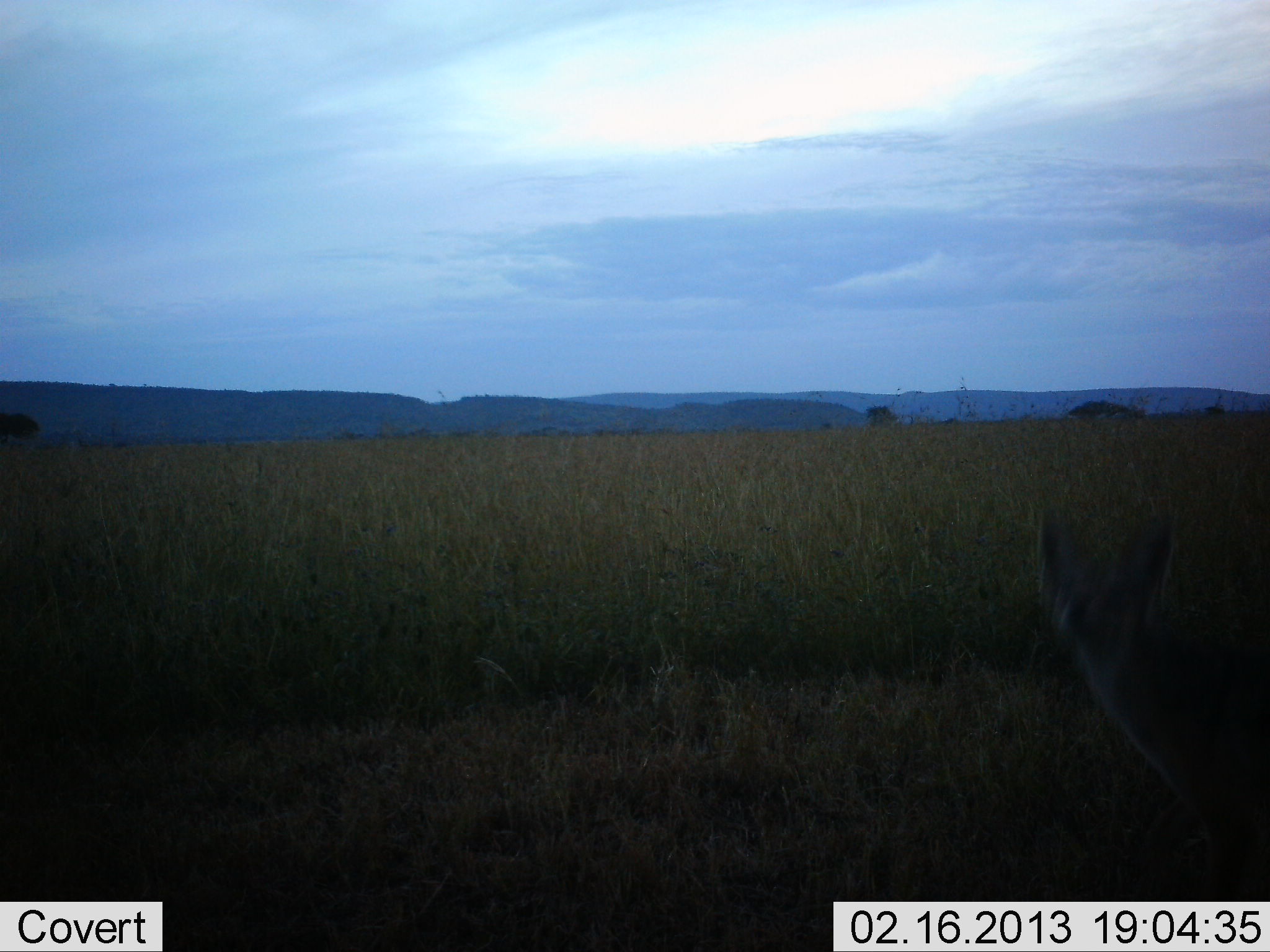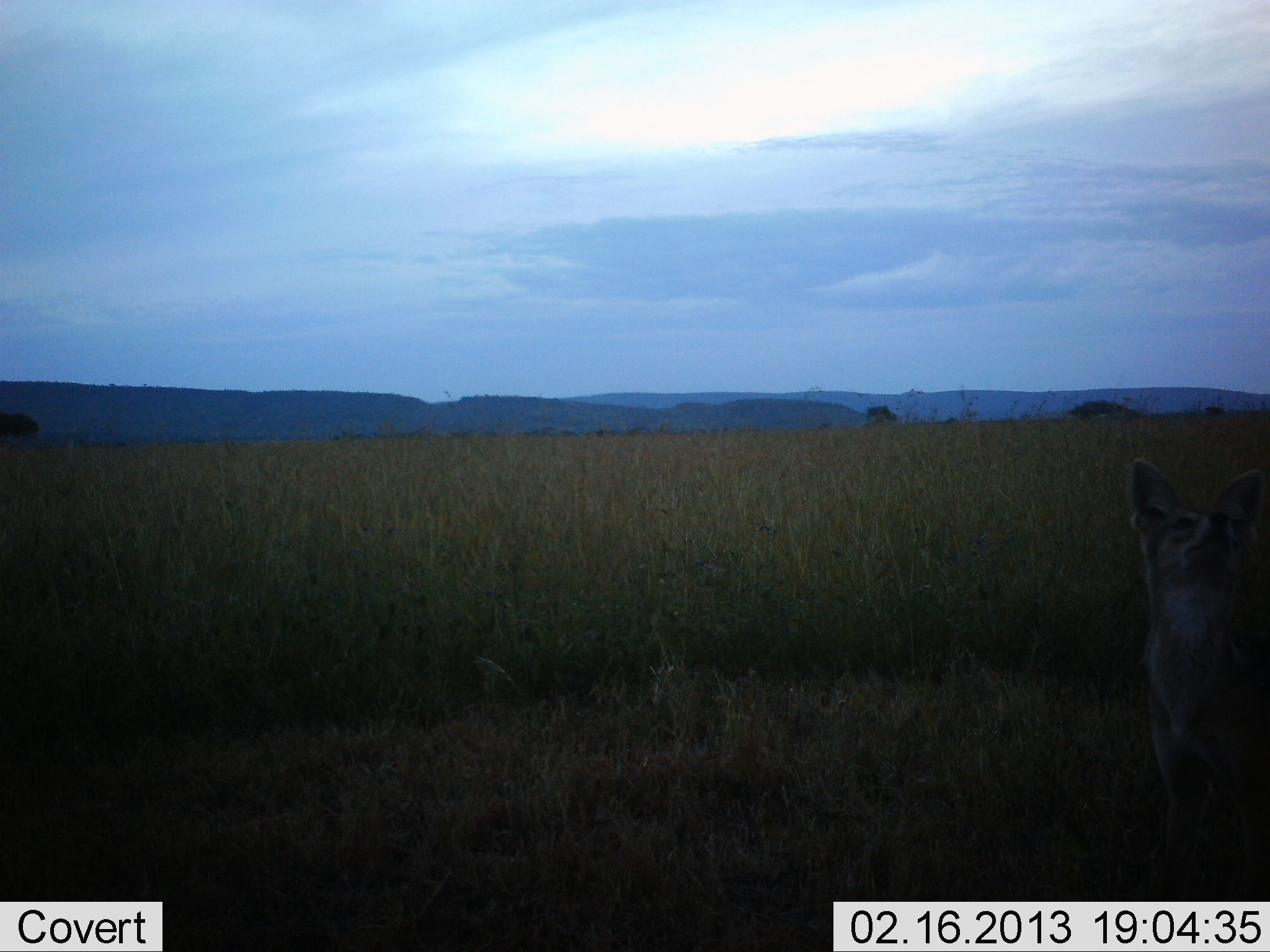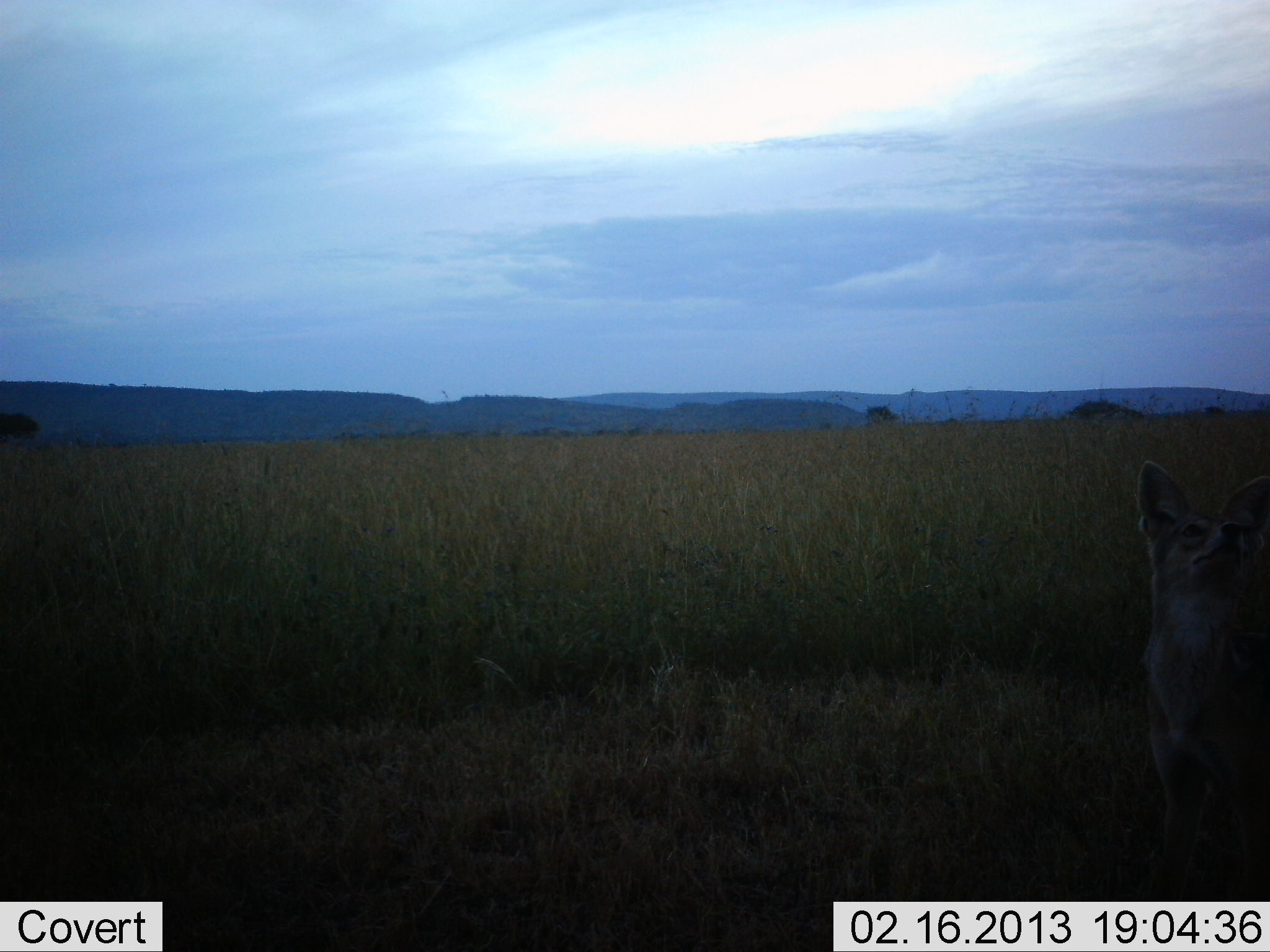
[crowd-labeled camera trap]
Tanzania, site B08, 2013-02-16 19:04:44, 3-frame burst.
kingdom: Animalia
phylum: Chordata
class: Mammalia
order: Carnivora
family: Canidae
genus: Otocyon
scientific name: Otocyon megalotis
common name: bat-eared fox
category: batearedfox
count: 1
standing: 43%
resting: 33%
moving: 19%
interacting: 14%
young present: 5%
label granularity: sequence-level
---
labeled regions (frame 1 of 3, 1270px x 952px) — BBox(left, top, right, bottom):
animal: BBox(1036, 518, 1270, 903)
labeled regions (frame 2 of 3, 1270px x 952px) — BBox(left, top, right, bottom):
animal: BBox(1128, 452, 1270, 902)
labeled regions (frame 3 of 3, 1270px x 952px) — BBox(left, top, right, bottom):
animal: BBox(1128, 459, 1270, 901)